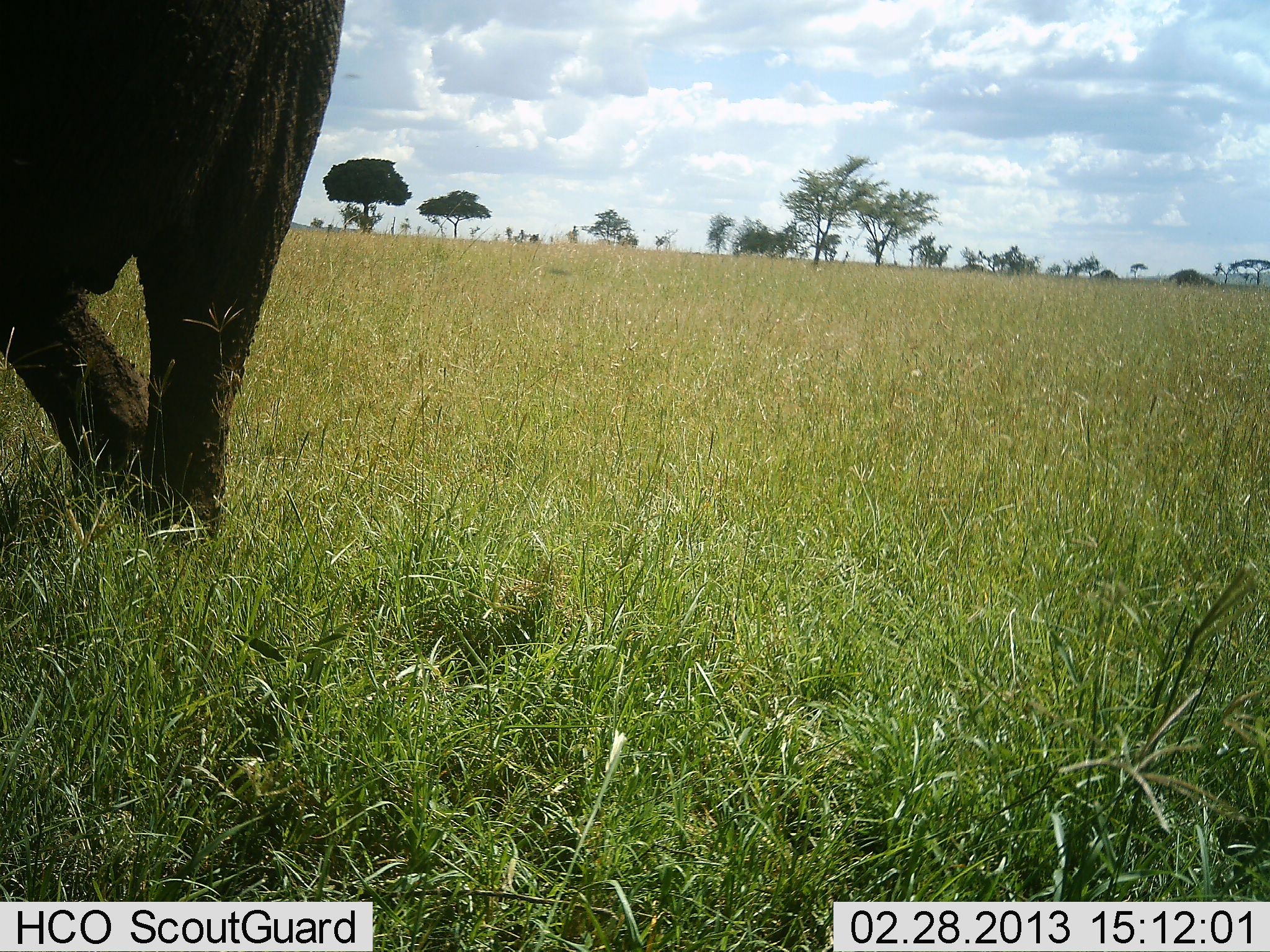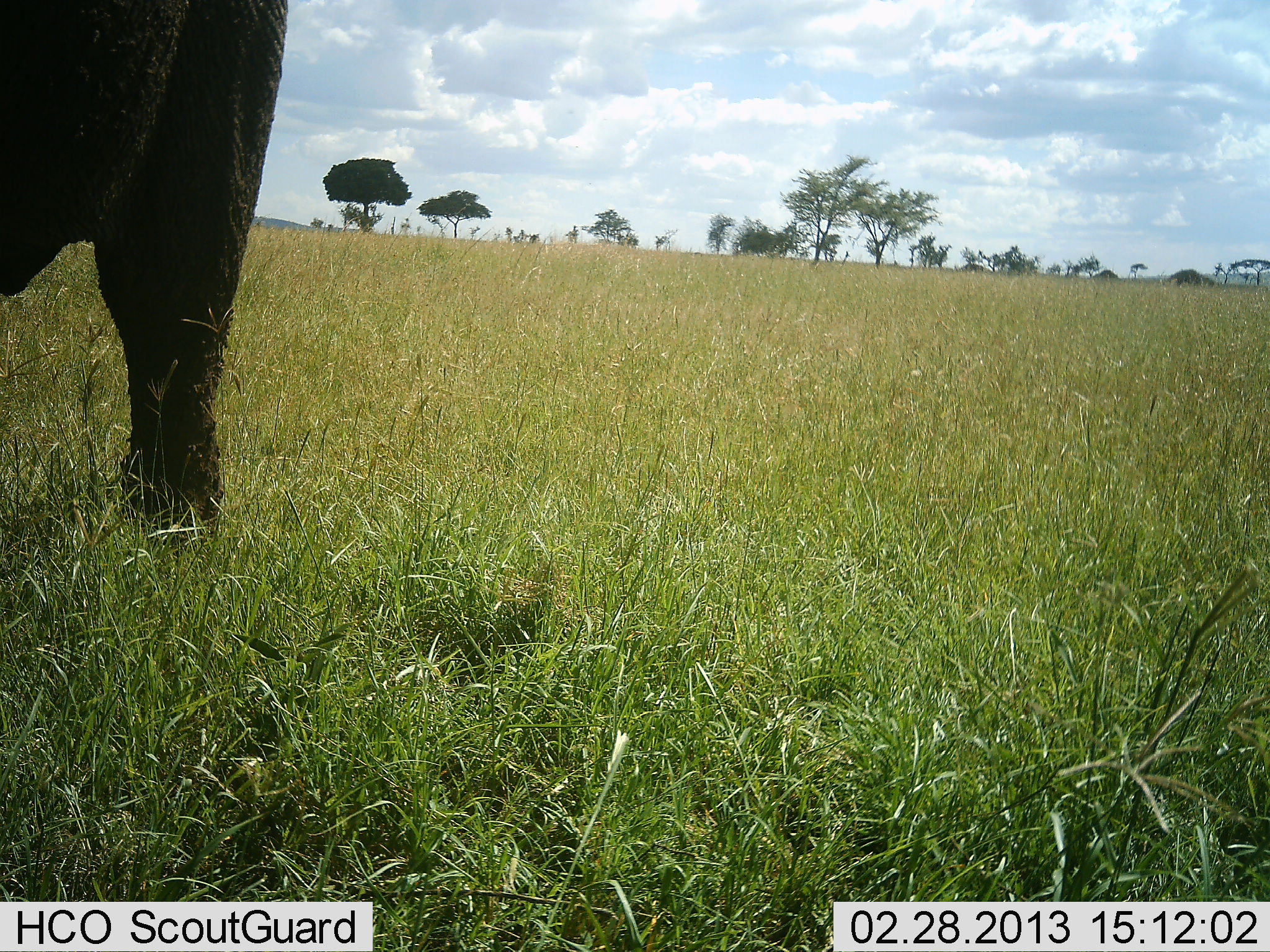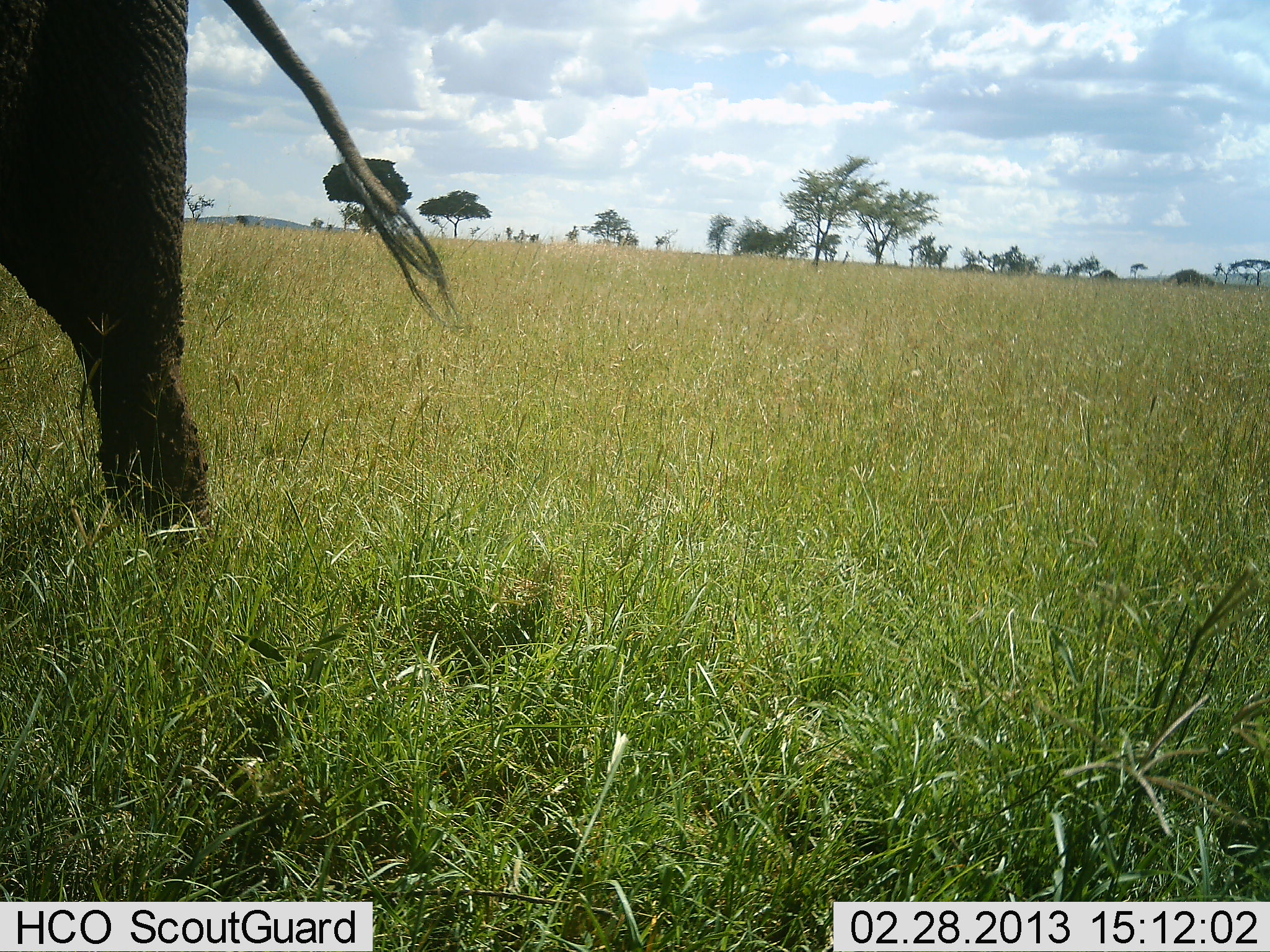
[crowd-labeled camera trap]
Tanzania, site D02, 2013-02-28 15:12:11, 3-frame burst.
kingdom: Animalia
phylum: Chordata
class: Mammalia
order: Proboscidea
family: Elephantidae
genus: Loxodonta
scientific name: Loxodonta africana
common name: african bush elephant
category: elephant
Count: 1.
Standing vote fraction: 31%.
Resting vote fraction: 0%.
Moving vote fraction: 72%.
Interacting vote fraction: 0%.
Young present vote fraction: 0%.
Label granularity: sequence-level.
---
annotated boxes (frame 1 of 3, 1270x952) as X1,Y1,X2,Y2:
animal: 0,0,352,548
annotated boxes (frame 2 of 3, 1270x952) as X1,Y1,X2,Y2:
animal: 0,0,296,547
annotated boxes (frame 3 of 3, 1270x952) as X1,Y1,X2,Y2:
animal: 0,1,455,539